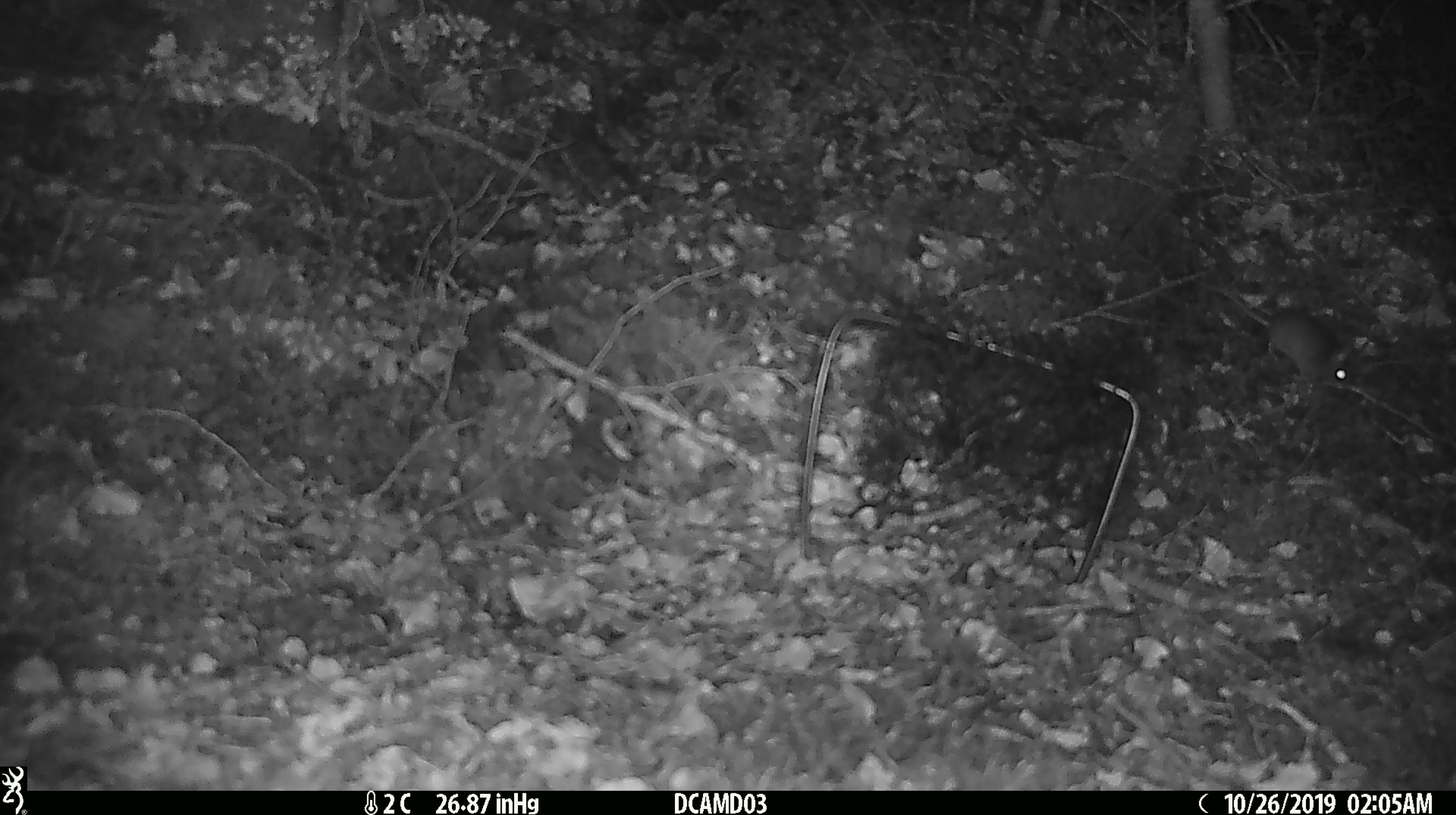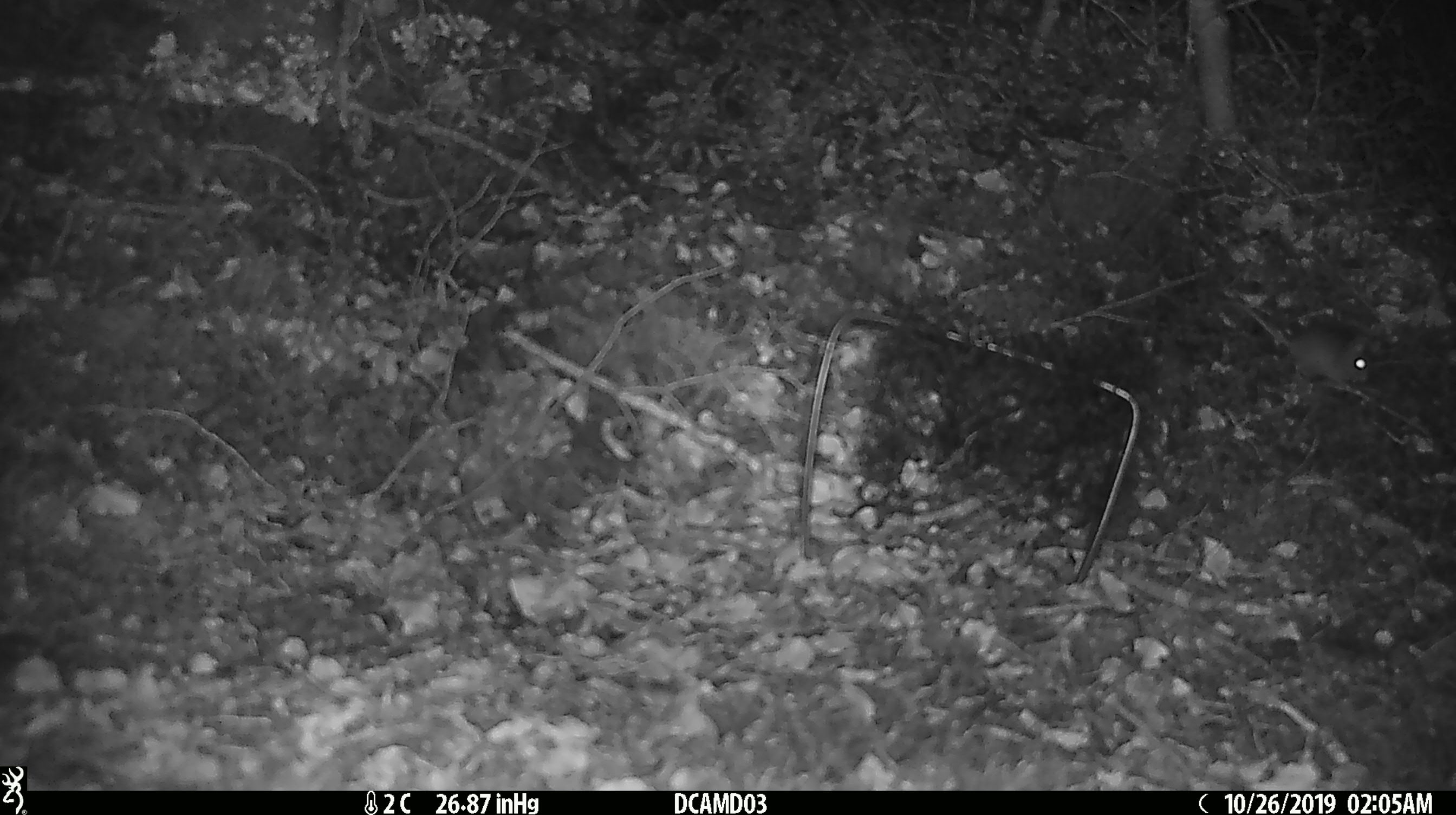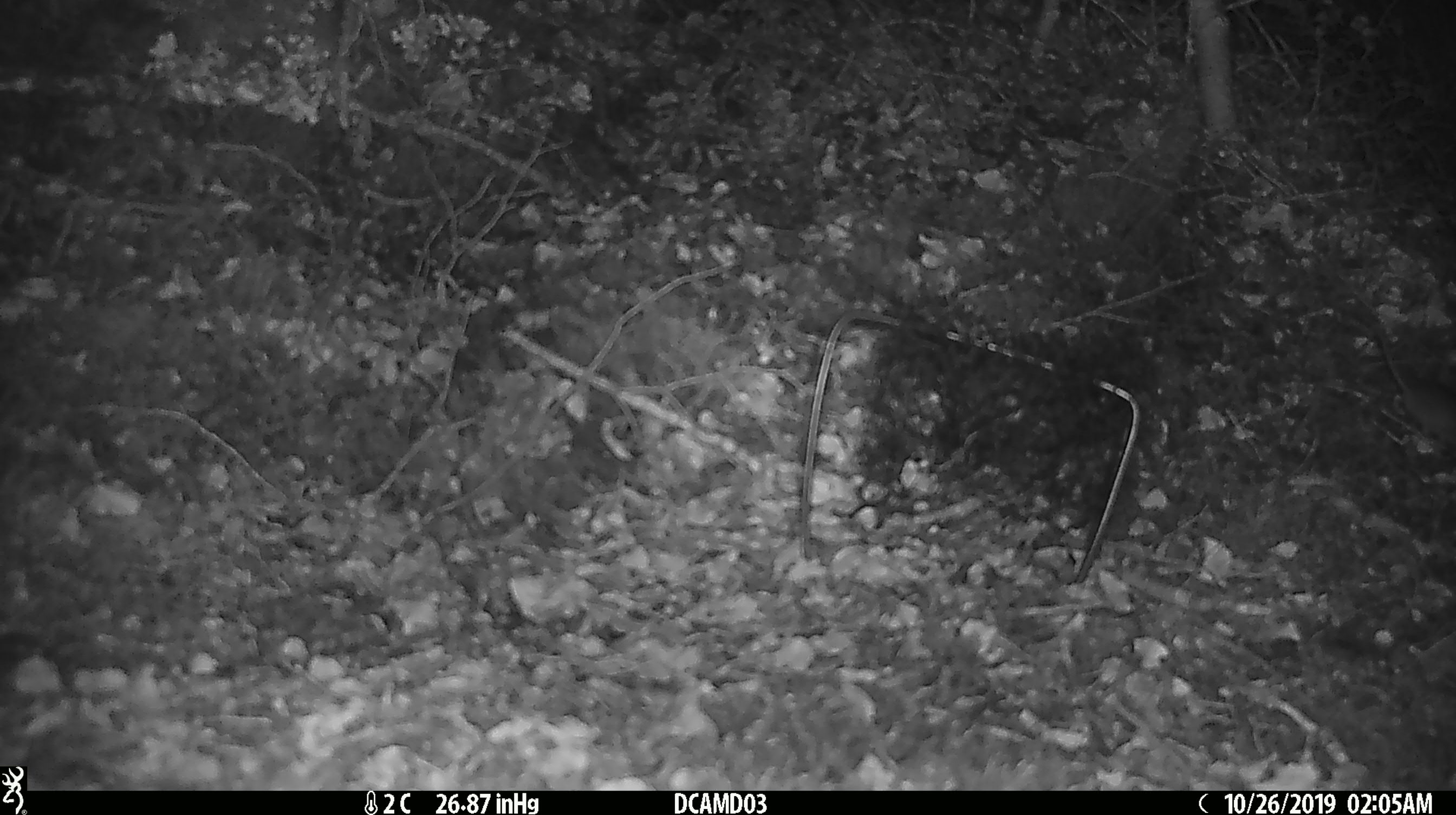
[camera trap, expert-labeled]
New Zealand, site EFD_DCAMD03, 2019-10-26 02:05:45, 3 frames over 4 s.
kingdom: Animalia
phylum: Chordata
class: Mammalia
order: Rodentia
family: Muridae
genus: Mus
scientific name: Mus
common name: mouse